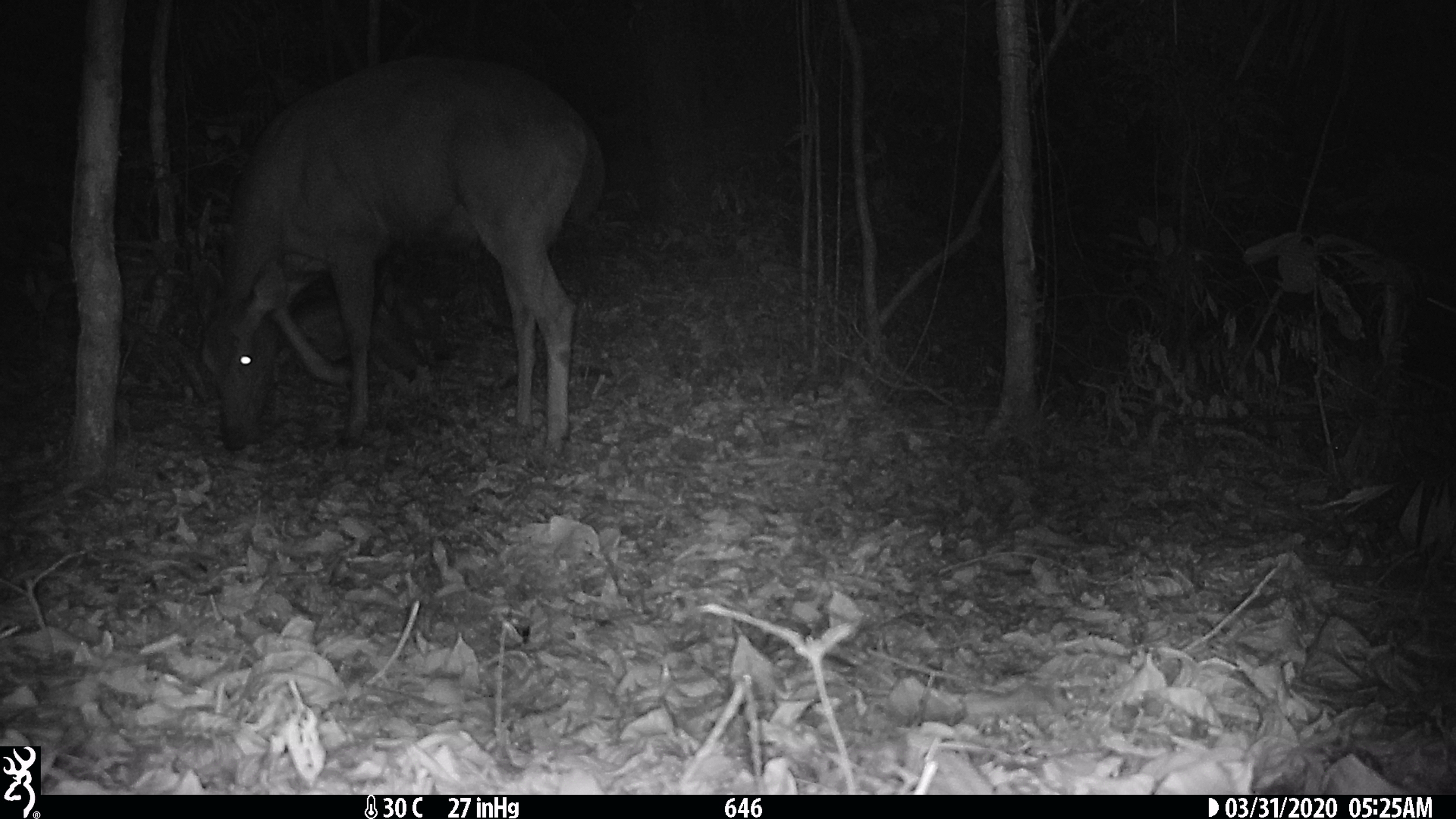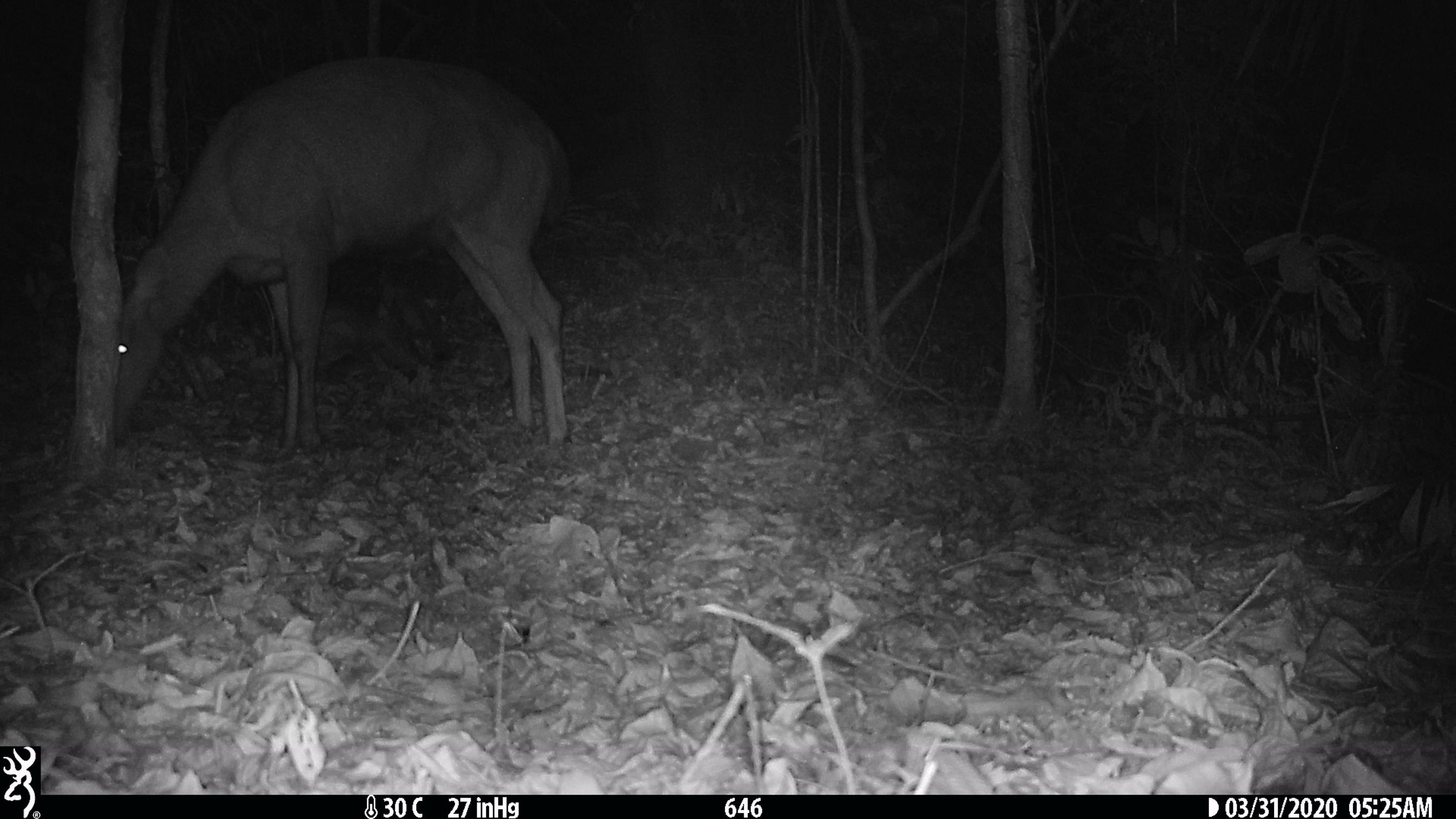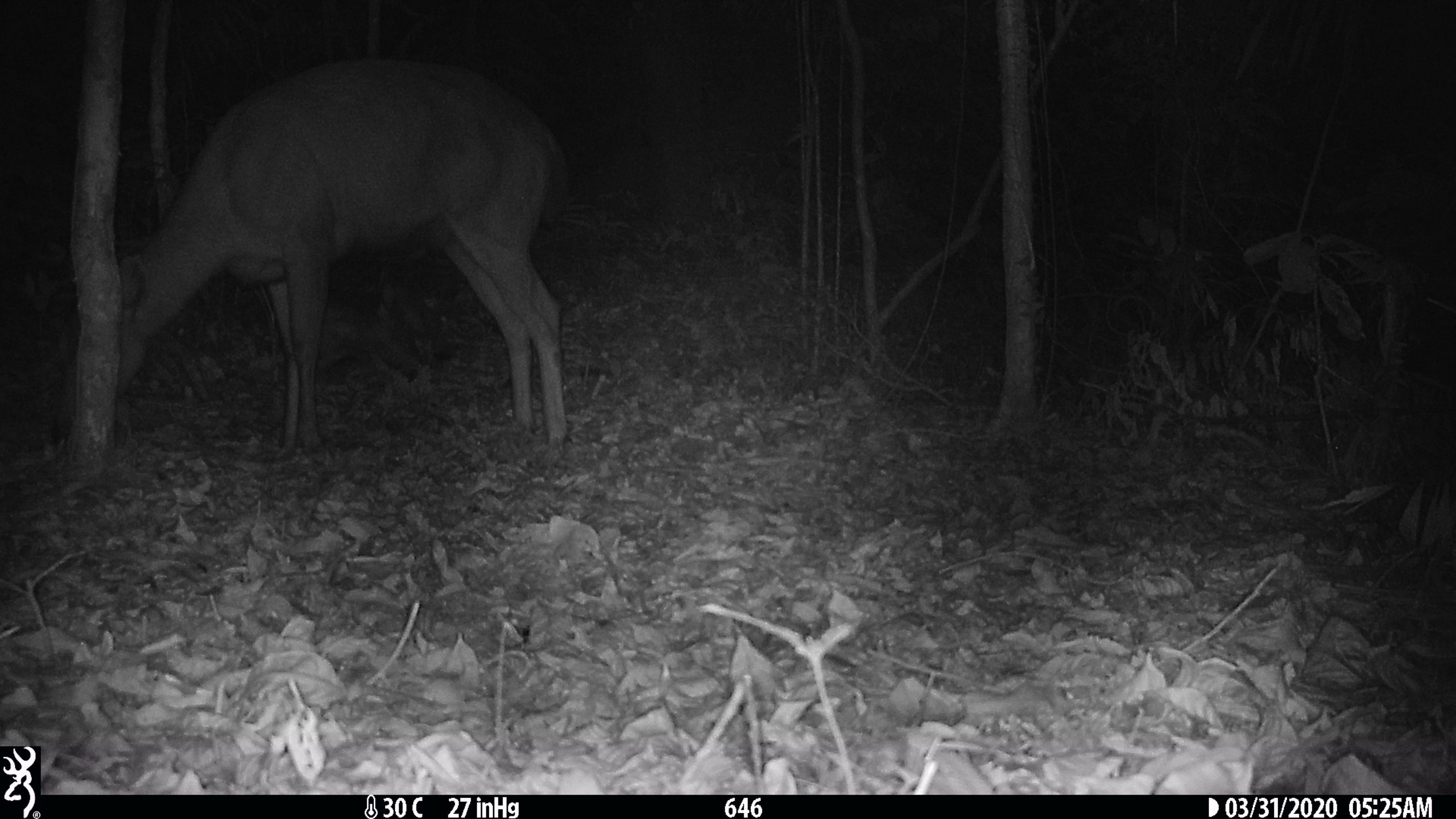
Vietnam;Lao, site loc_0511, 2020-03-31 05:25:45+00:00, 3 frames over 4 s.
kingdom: Animalia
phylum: Chordata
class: Mammalia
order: Artiodactyla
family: Cervidae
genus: Rusa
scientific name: Rusa unicolor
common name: sambar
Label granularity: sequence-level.